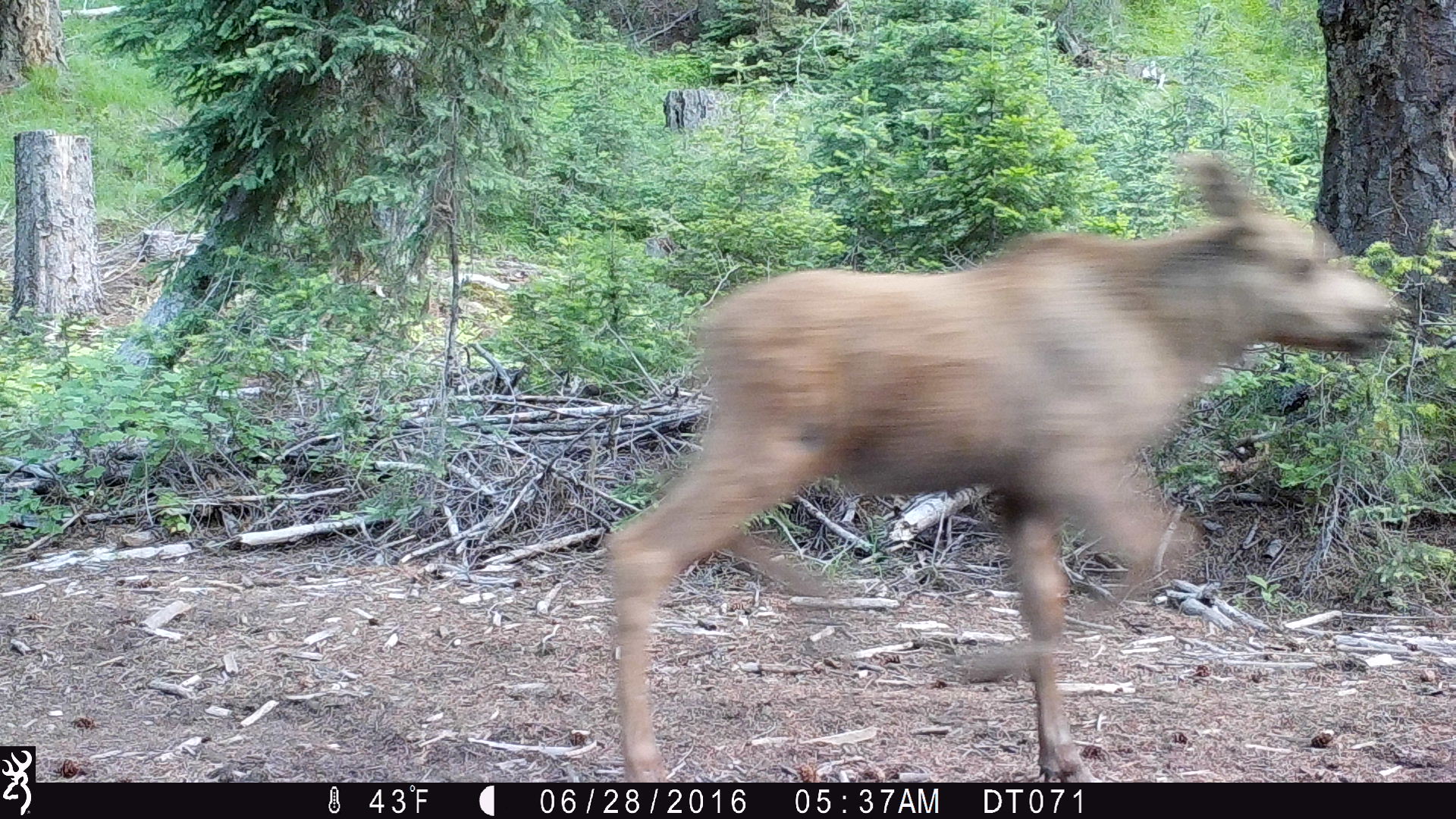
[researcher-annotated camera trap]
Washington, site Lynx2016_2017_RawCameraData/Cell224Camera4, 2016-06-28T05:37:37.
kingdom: Animalia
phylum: Chordata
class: Mammalia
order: Artiodactyla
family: Cervidae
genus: Alces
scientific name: Alces alces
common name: moose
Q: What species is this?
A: Alces alces (moose).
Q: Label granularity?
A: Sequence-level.